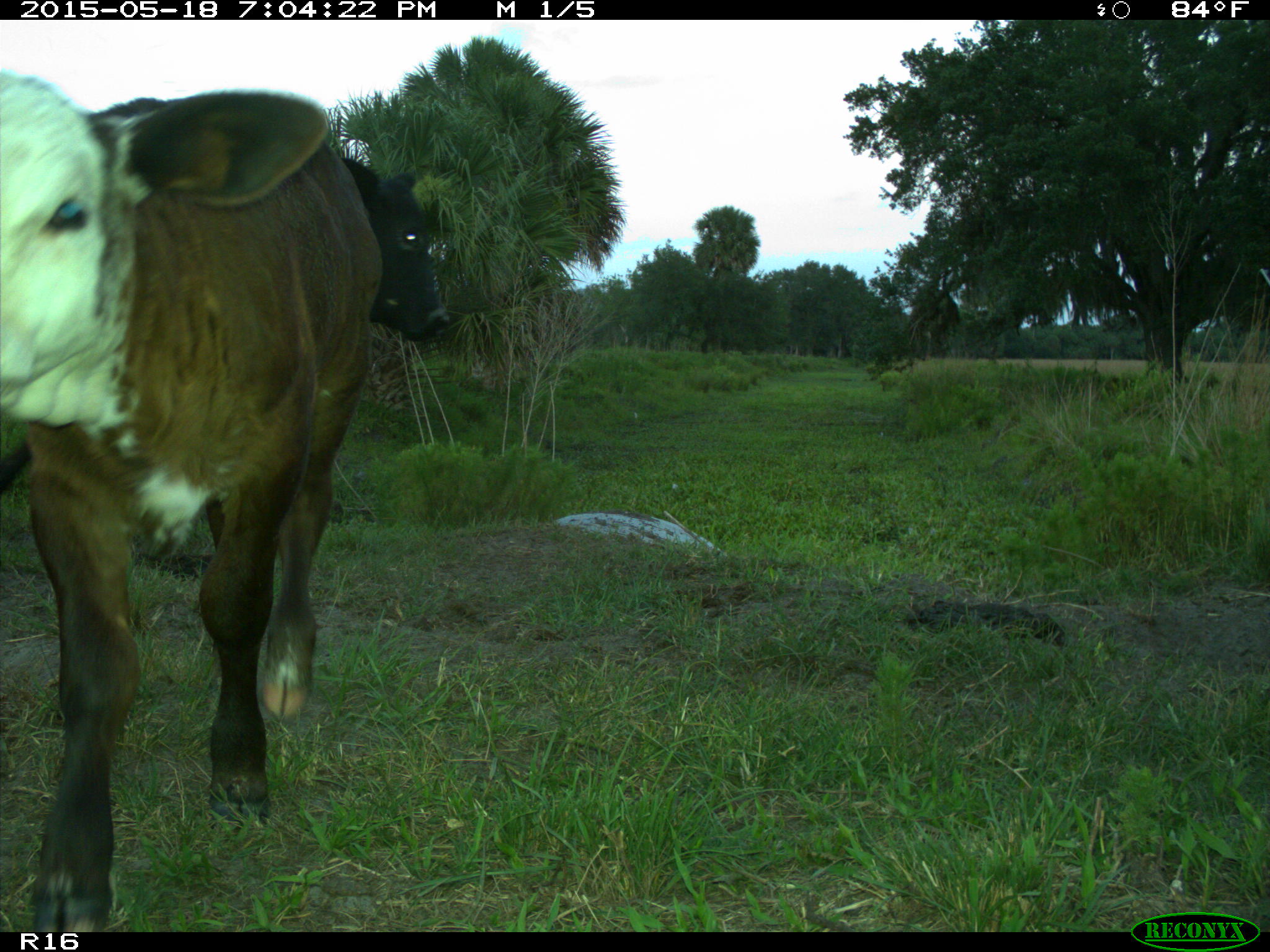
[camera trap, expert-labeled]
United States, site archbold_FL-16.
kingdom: Animalia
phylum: Chordata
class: Mammalia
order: Artiodactyla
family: Bovidae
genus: Bos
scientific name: Bos taurus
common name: domestic cow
Bos taurus (domestic cow).